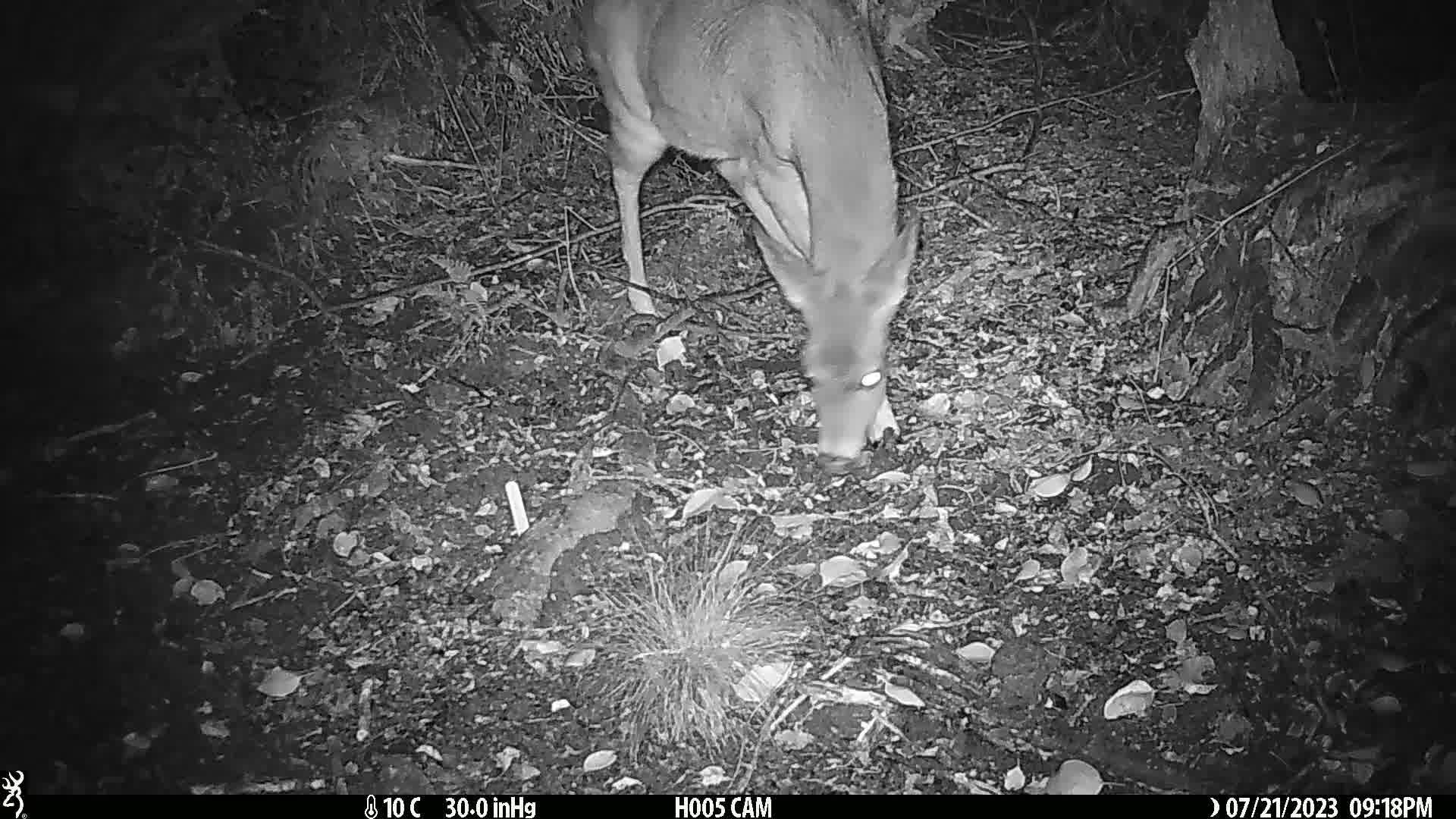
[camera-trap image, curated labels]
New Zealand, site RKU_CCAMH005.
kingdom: Animalia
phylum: Chordata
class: Mammalia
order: Artiodactyla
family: Cervidae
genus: Odocoileus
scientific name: Odocoileus virginianus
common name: white-tailed deer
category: white tailed deer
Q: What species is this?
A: White tailed deer (white-tailed deer) (Odocoileus virginianus).